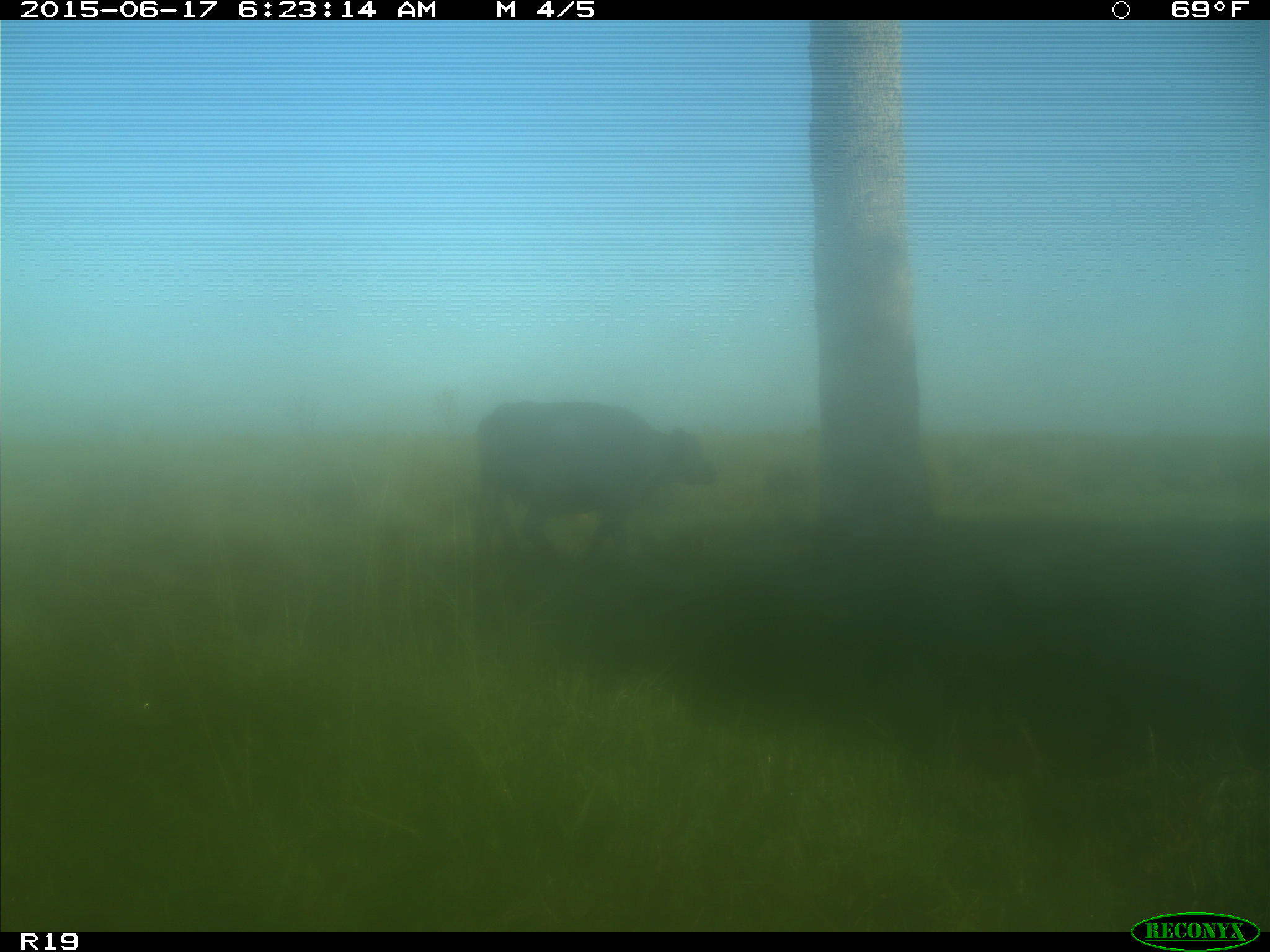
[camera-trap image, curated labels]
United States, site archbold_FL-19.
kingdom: Animalia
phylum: Chordata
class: Mammalia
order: Artiodactyla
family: Bovidae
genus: Bos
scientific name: Bos taurus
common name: domestic cow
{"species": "Bos taurus (domestic cow)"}